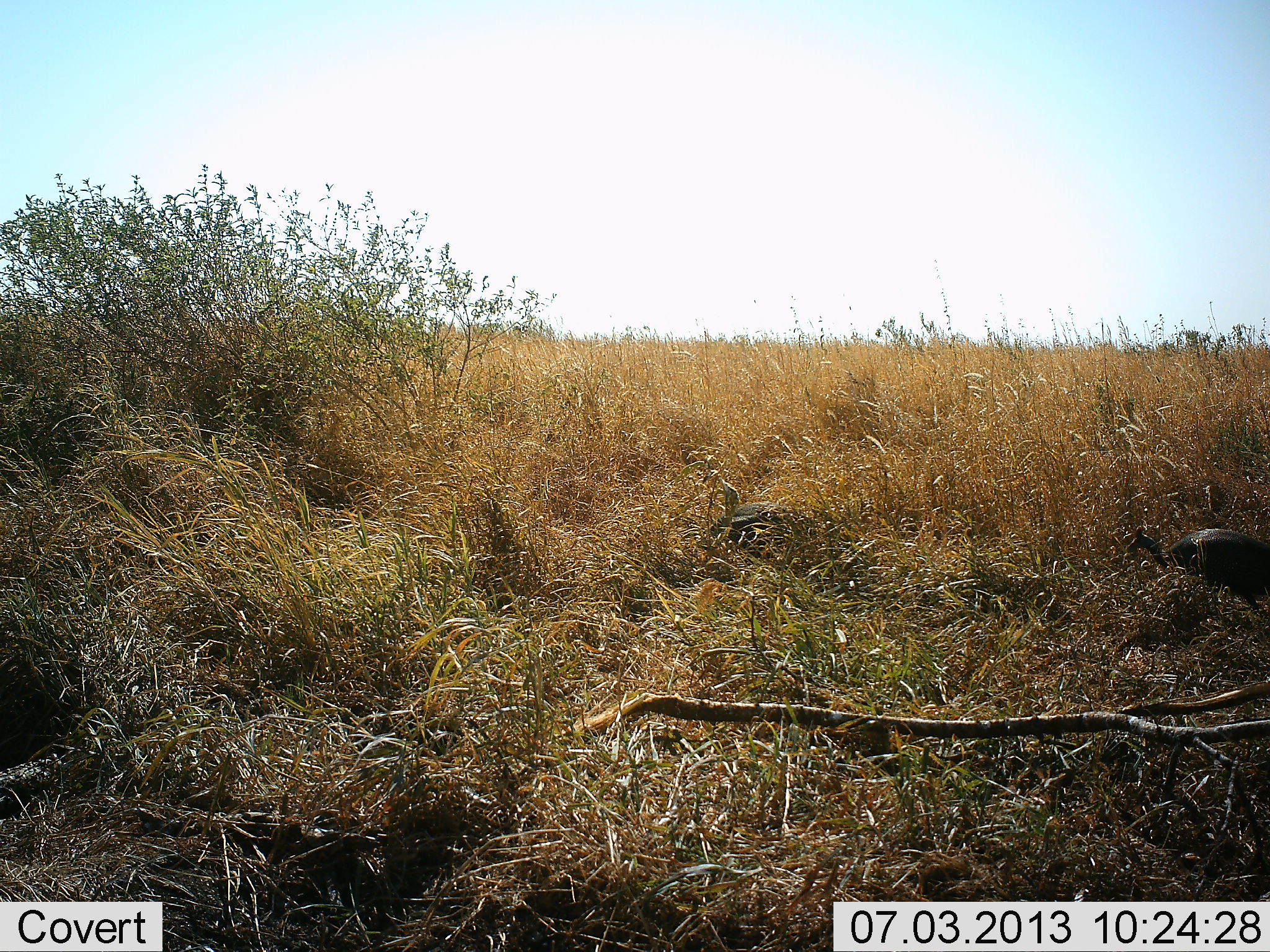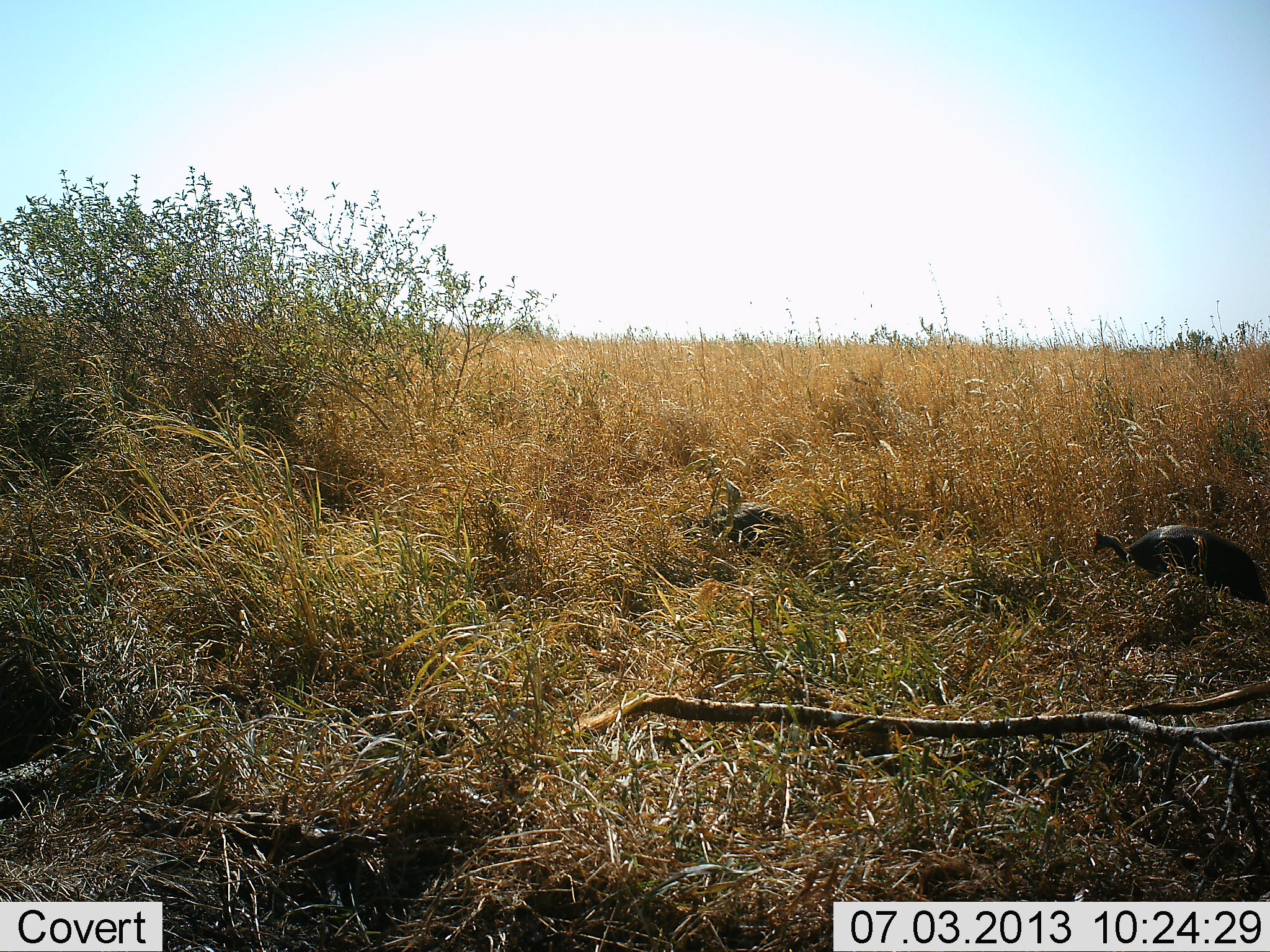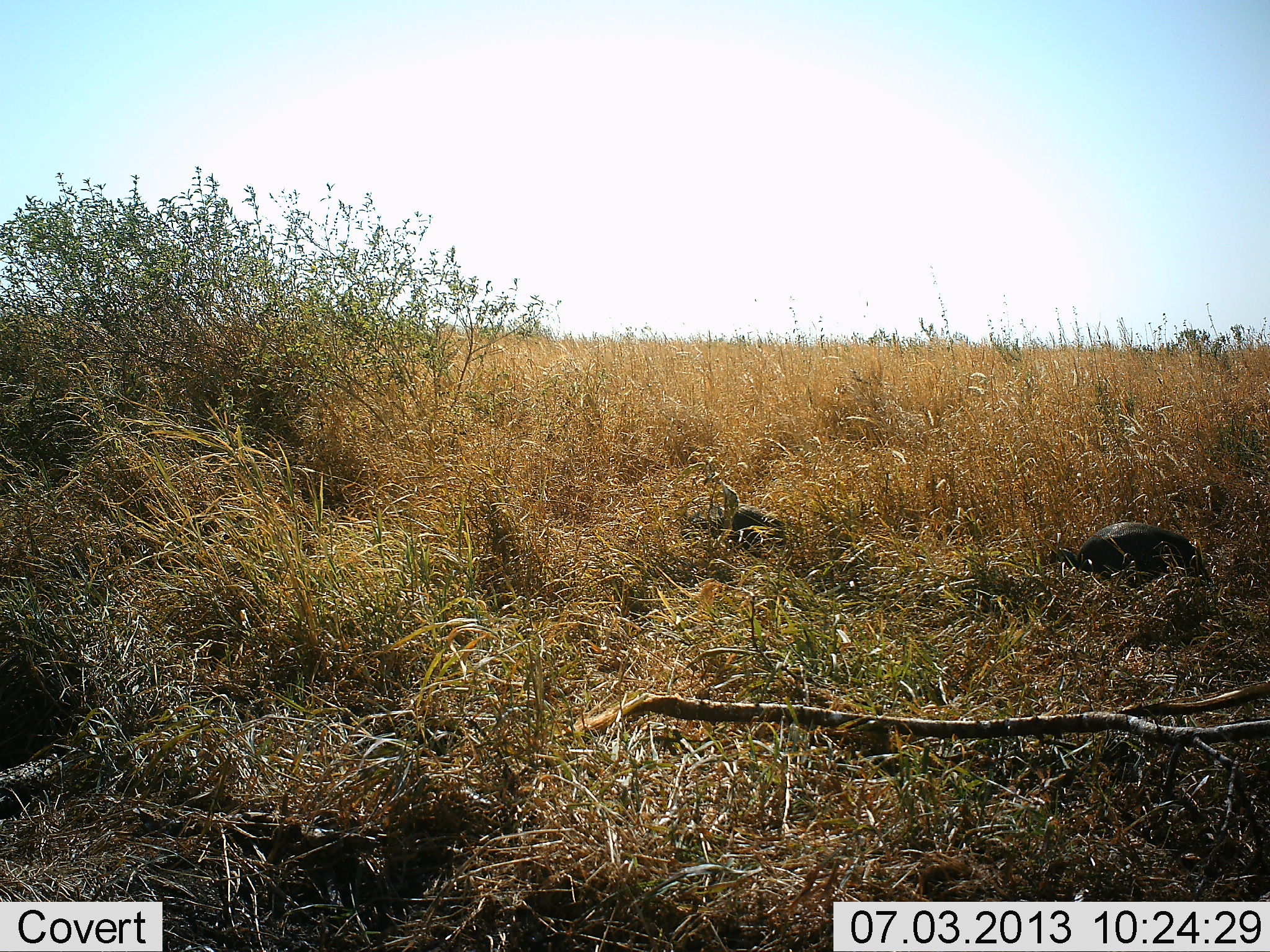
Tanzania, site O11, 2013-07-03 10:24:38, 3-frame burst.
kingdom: Animalia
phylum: Chordata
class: Aves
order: Galliformes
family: Numididae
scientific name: Numididae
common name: guinea fowl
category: guineafowl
Guineafowl (guinea fowl) (Numididae), count 2. Behavior (volunteer vote fractions): standing 20%, resting 0%, moving 90%, interacting 0%. Young present (vote fraction): 0%. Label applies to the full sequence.